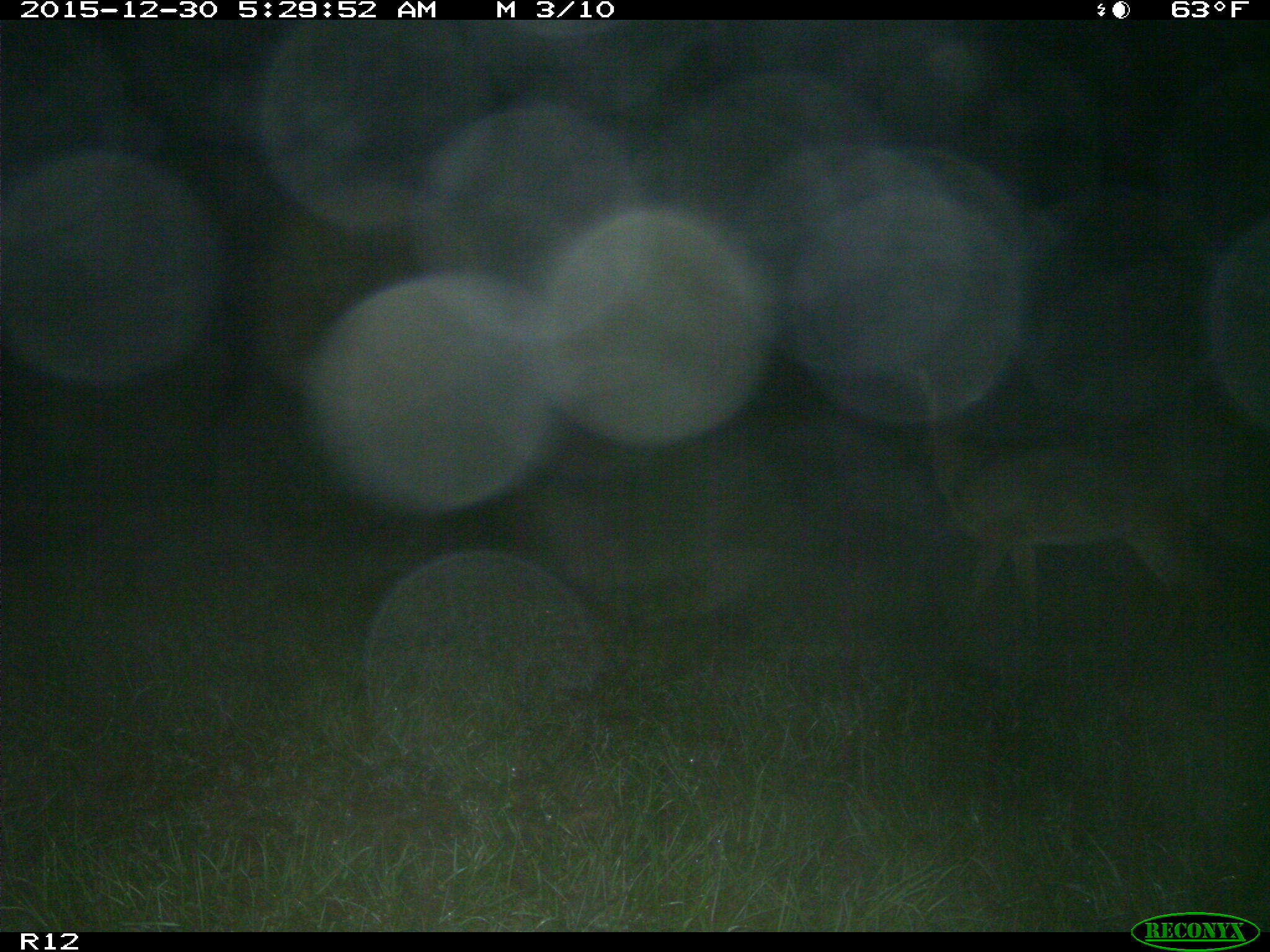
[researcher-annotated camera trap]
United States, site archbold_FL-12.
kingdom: Animalia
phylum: Chordata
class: Mammalia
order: Artiodactyla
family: Cervidae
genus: Odocoileus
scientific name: Odocoileus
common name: deer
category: unidentified deer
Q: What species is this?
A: Unidentified deer (deer) (Odocoileus).